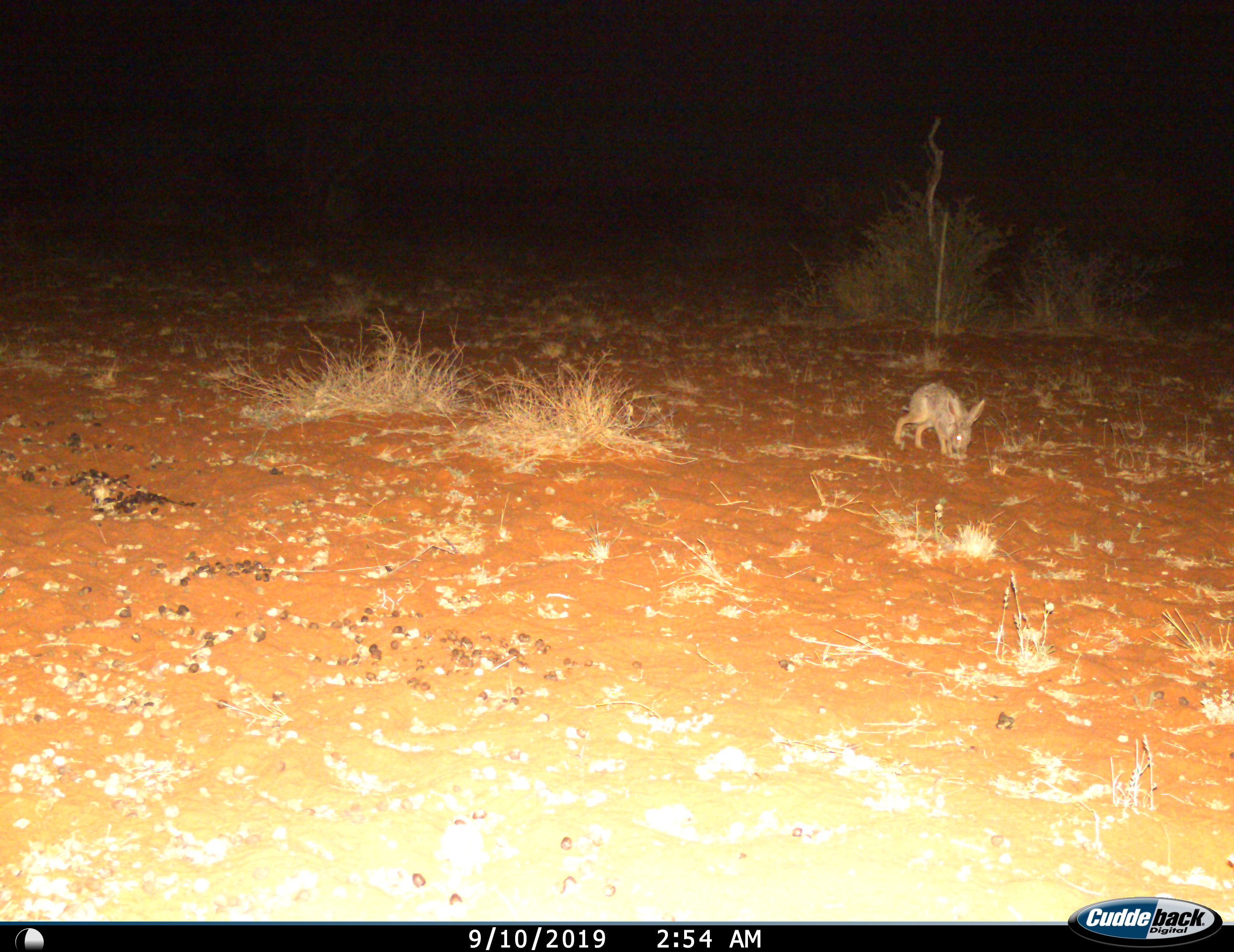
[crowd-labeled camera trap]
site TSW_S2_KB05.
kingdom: Animalia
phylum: Chordata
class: Mammalia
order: Lagomorpha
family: Leporidae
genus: Lepus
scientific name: Lepus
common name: hare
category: hareunknown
Hareunknown (hare) (Lepus), count 1. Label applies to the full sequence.